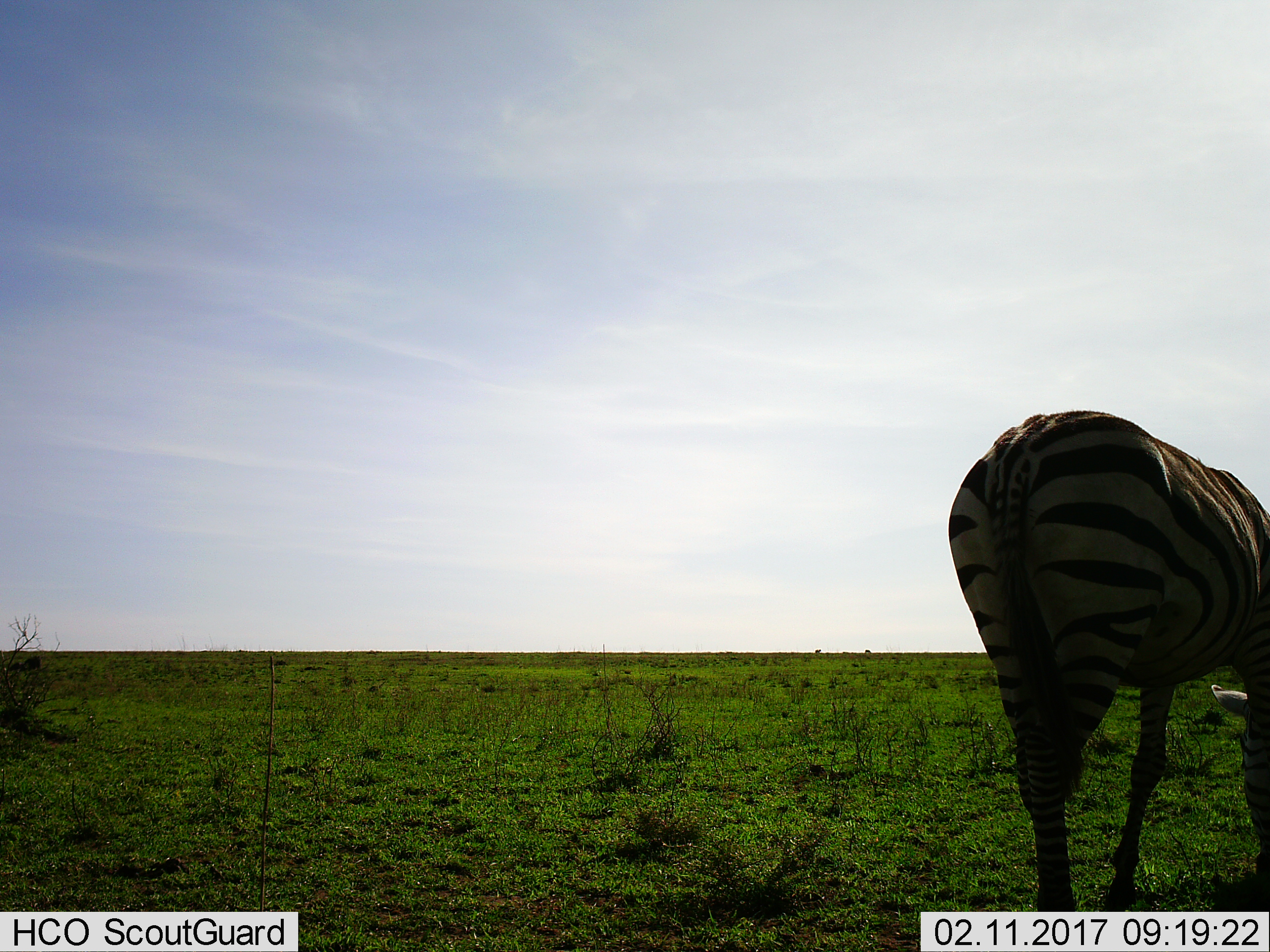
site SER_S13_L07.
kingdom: Animalia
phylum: Chordata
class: Mammalia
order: Perissodactyla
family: Equidae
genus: Equus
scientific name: Equus quagga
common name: plains zebra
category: zebraplains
Zebraplains (plains zebra) (Equus quagga), count 1. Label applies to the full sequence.